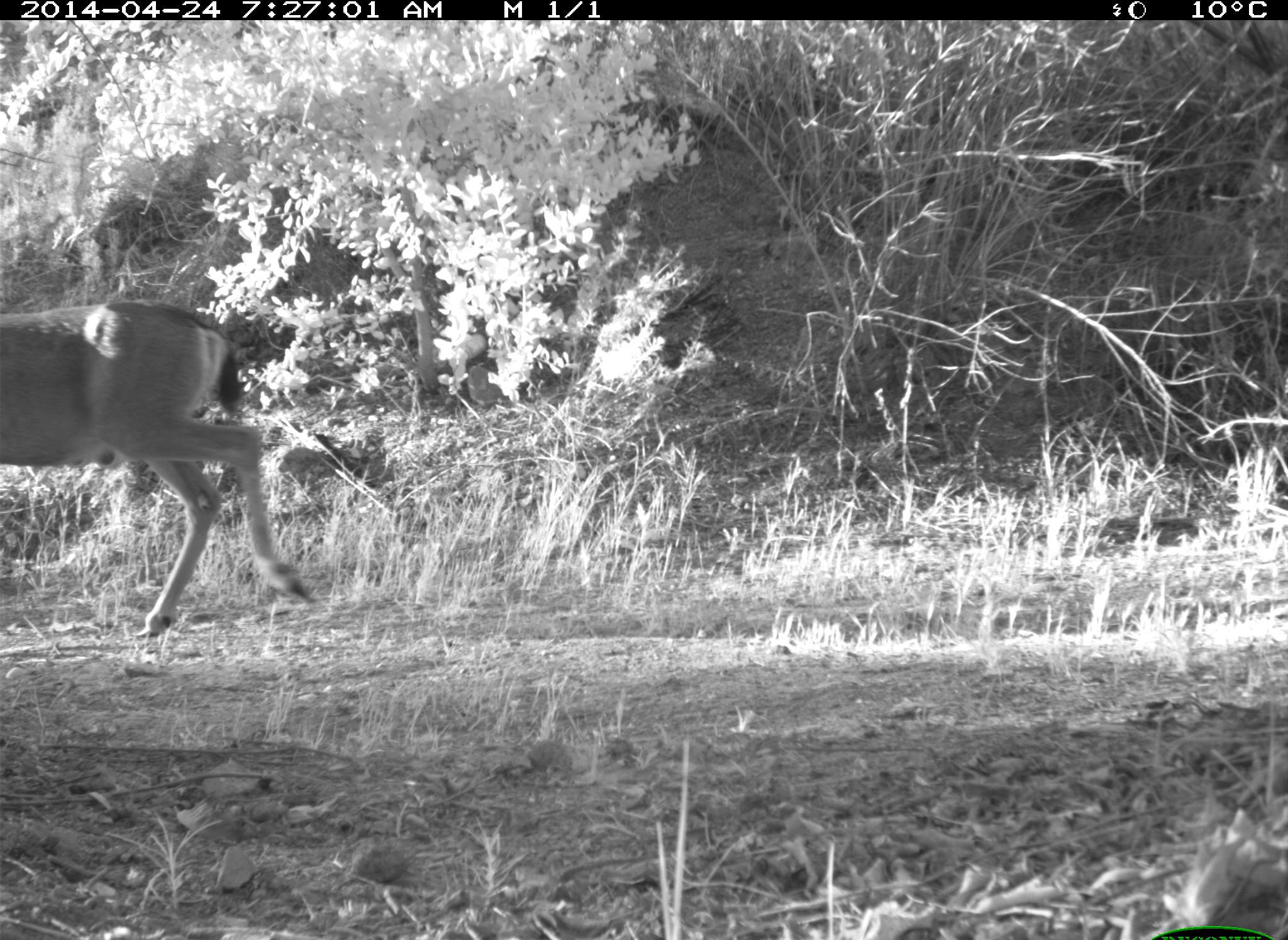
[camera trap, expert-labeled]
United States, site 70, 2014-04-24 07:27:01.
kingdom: Animalia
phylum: Chordata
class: Mammalia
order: Artiodactyla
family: Cervidae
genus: Odocoileus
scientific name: Odocoileus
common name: deer